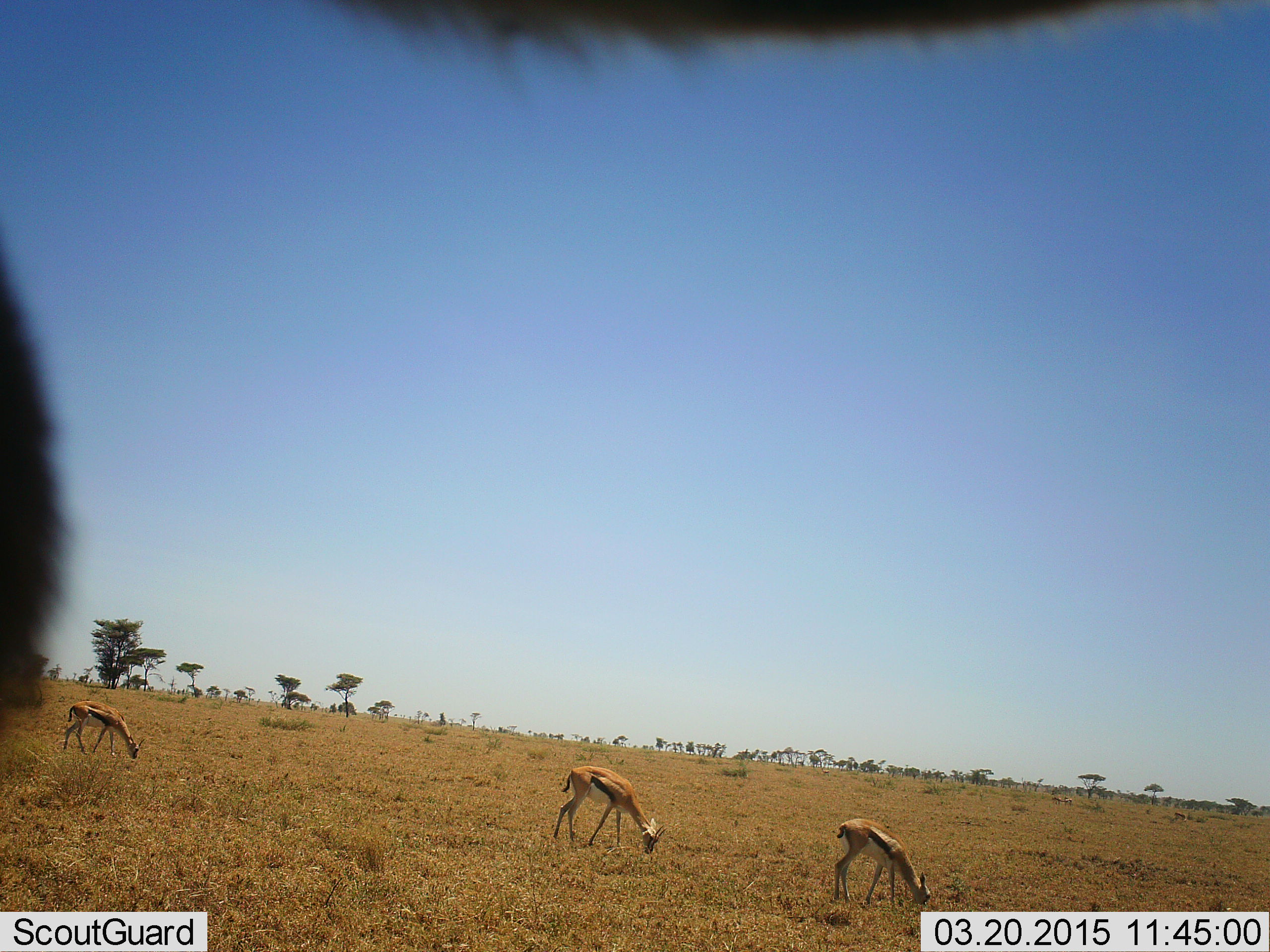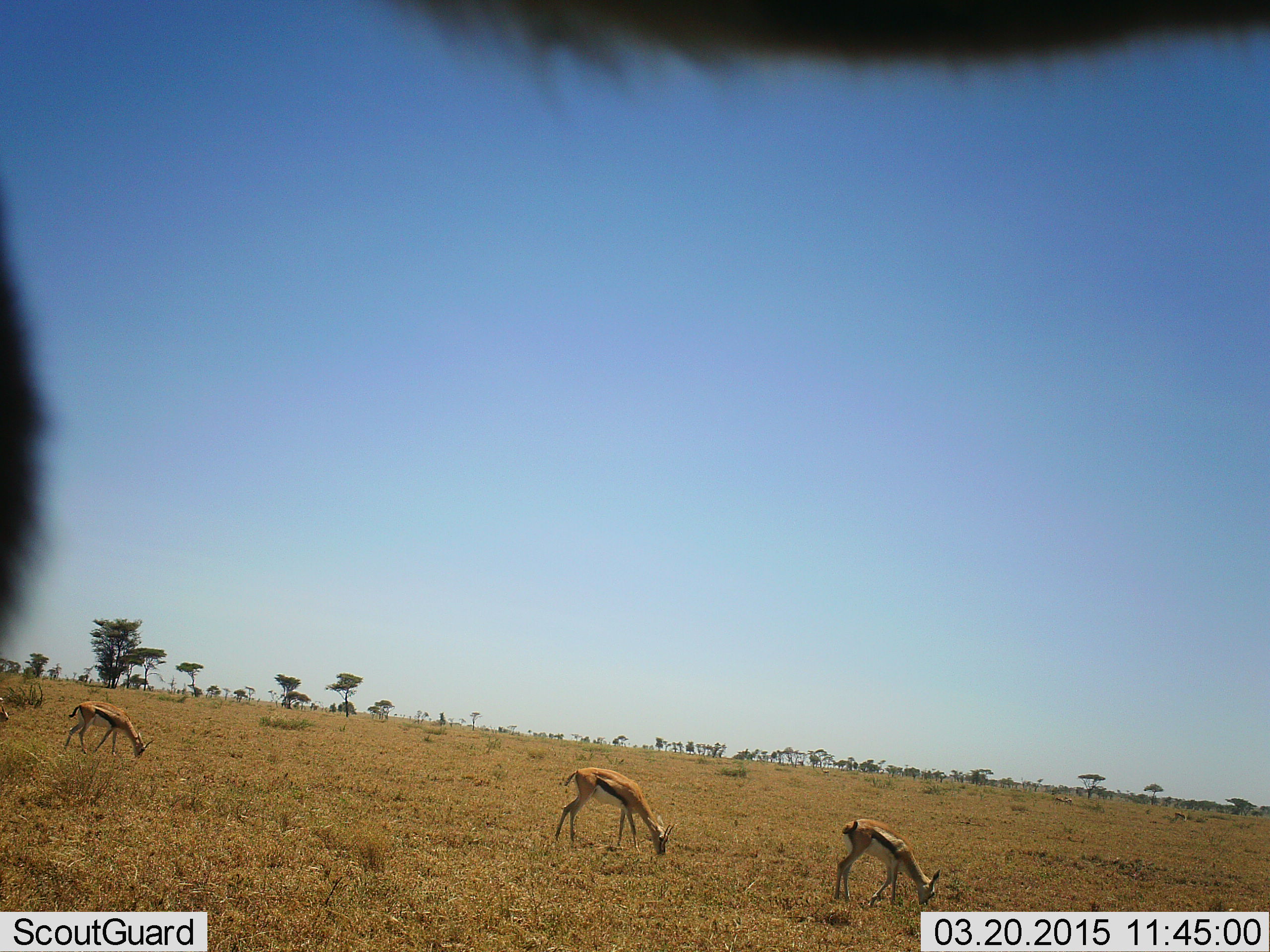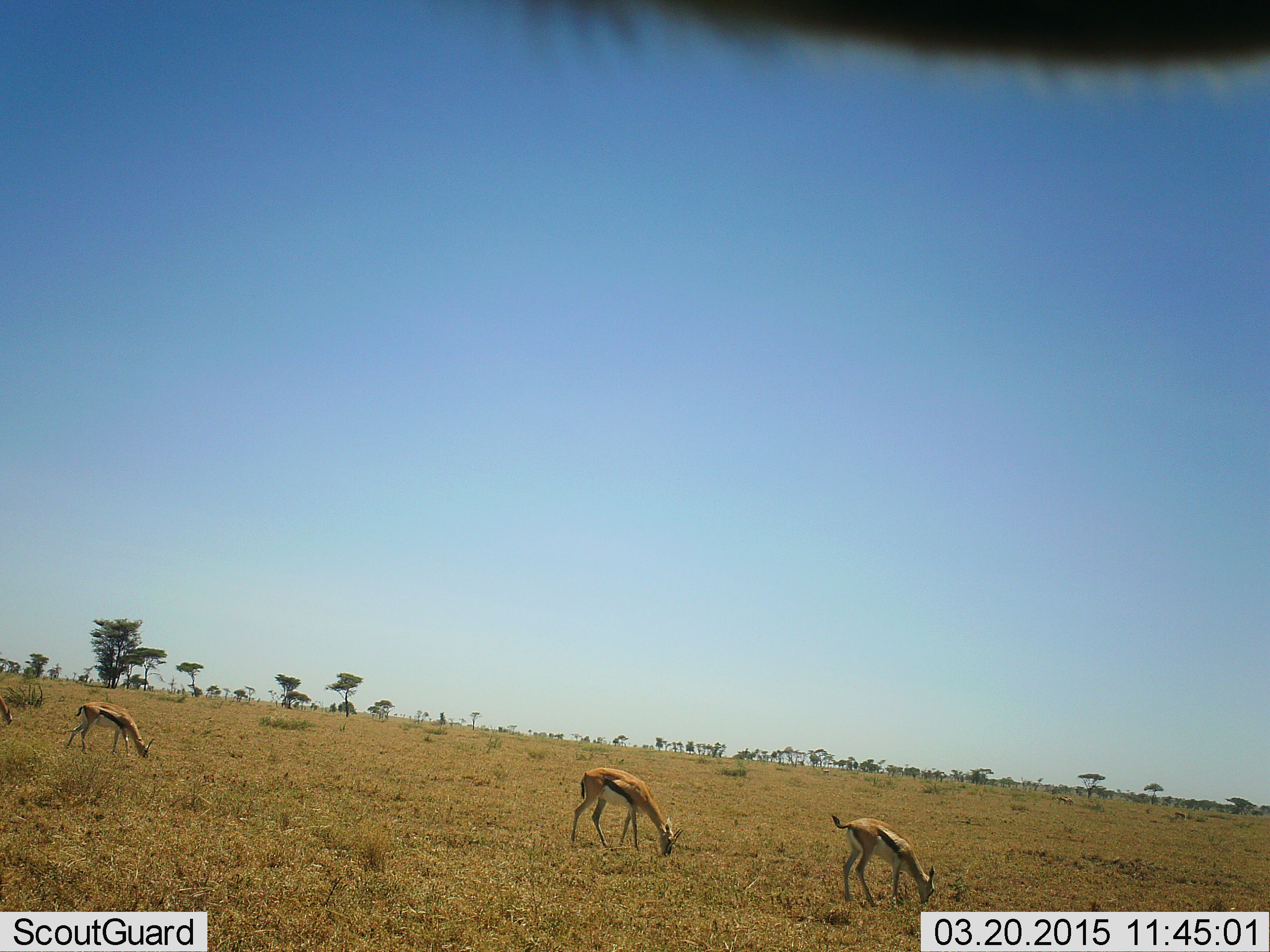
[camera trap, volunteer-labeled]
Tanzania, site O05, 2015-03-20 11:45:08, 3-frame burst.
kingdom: Animalia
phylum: Chordata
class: Mammalia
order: Artiodactyla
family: Bovidae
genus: Eudorcas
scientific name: Eudorcas thomsonii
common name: thomson's gazelle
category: gazellethomsons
Gazellethomsons (thomson's gazelle) (Eudorcas thomsonii), count 3. Behavior (volunteer vote fractions): standing 33%, resting 0%, moving 17%, interacting 0%. Young present (vote fraction): 0%. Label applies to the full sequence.